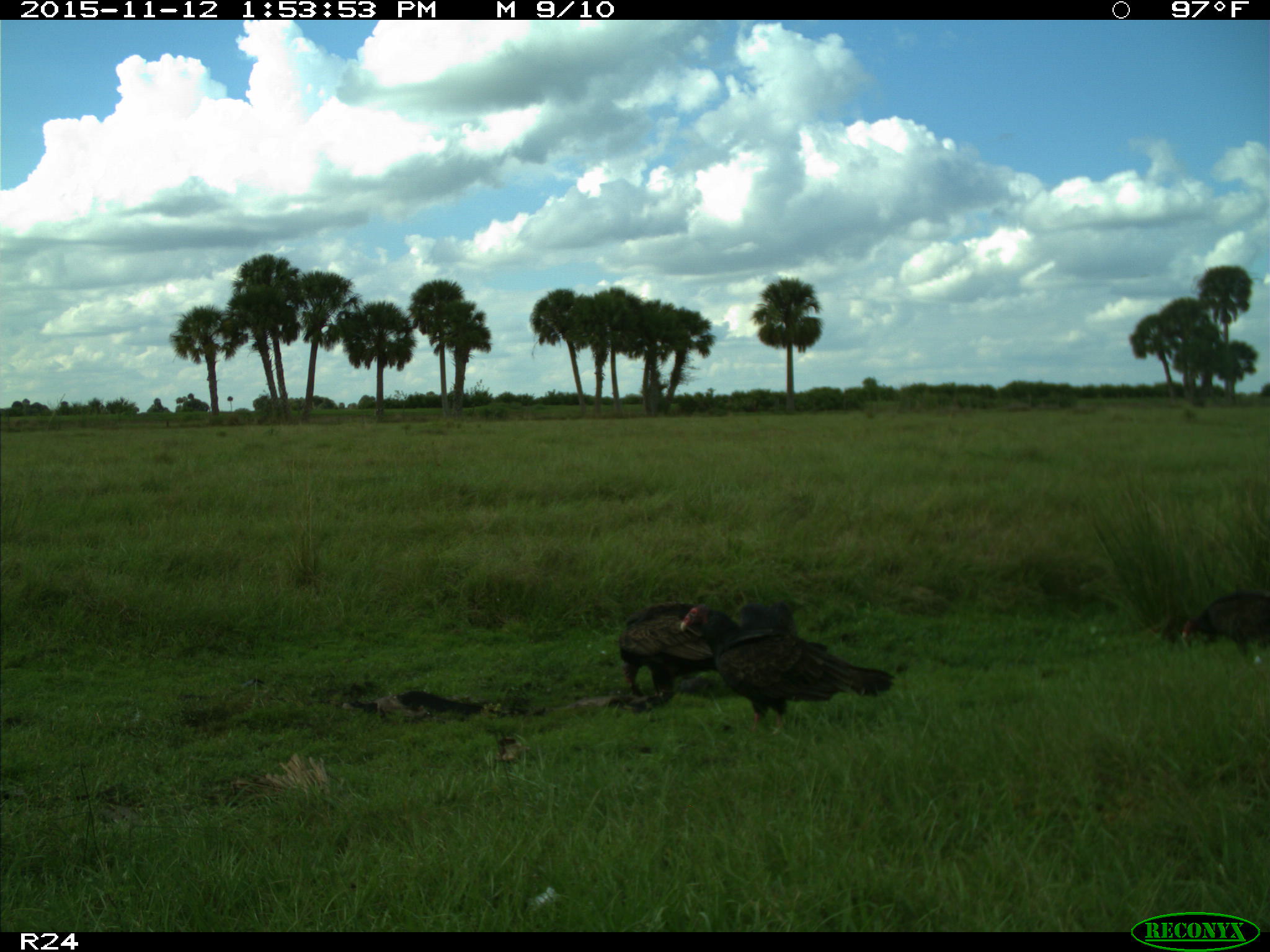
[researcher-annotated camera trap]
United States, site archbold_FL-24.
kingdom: Animalia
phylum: Chordata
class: Aves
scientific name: Aves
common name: birds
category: unidentified bird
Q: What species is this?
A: Unidentified bird (birds) (Aves).